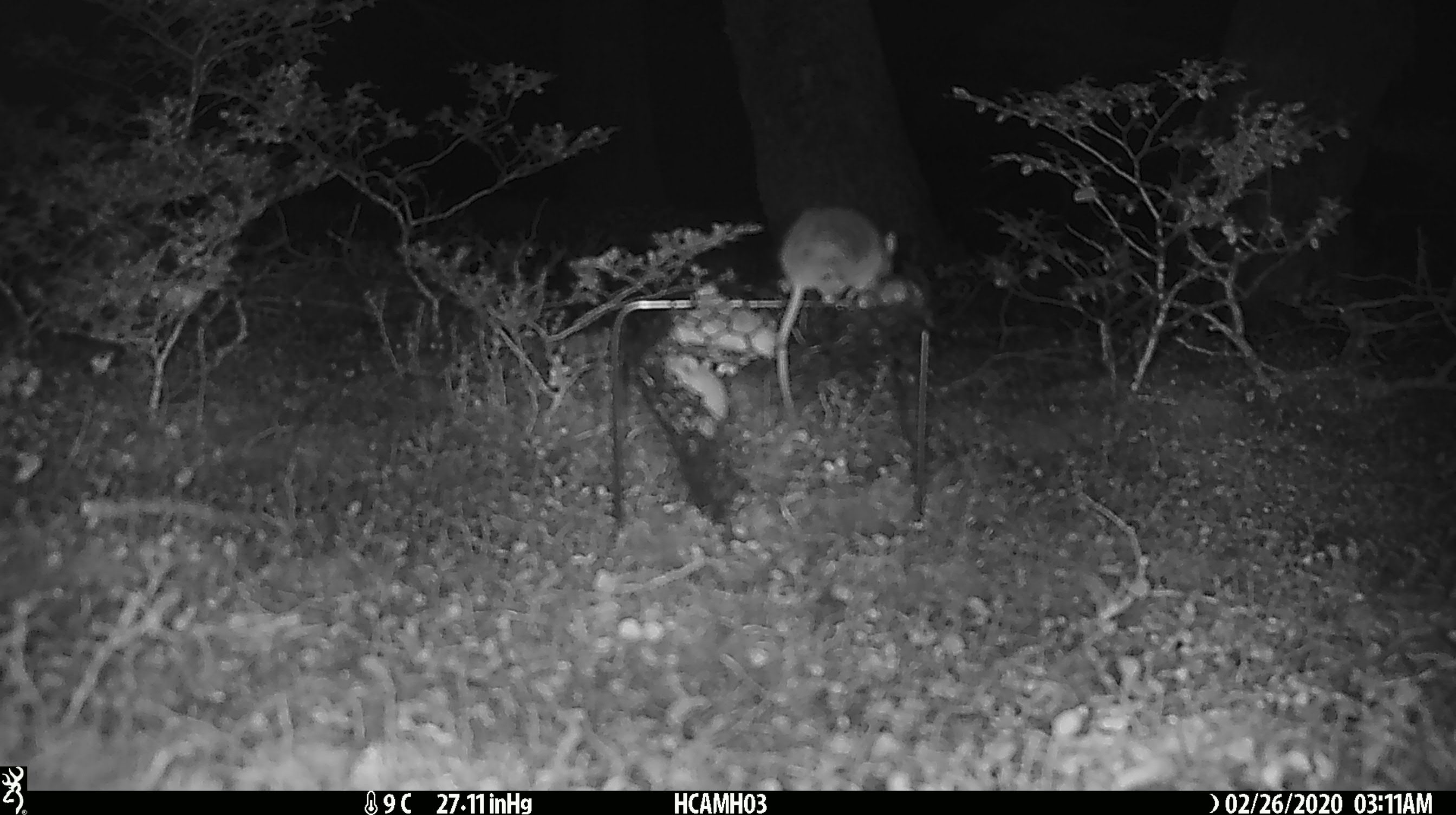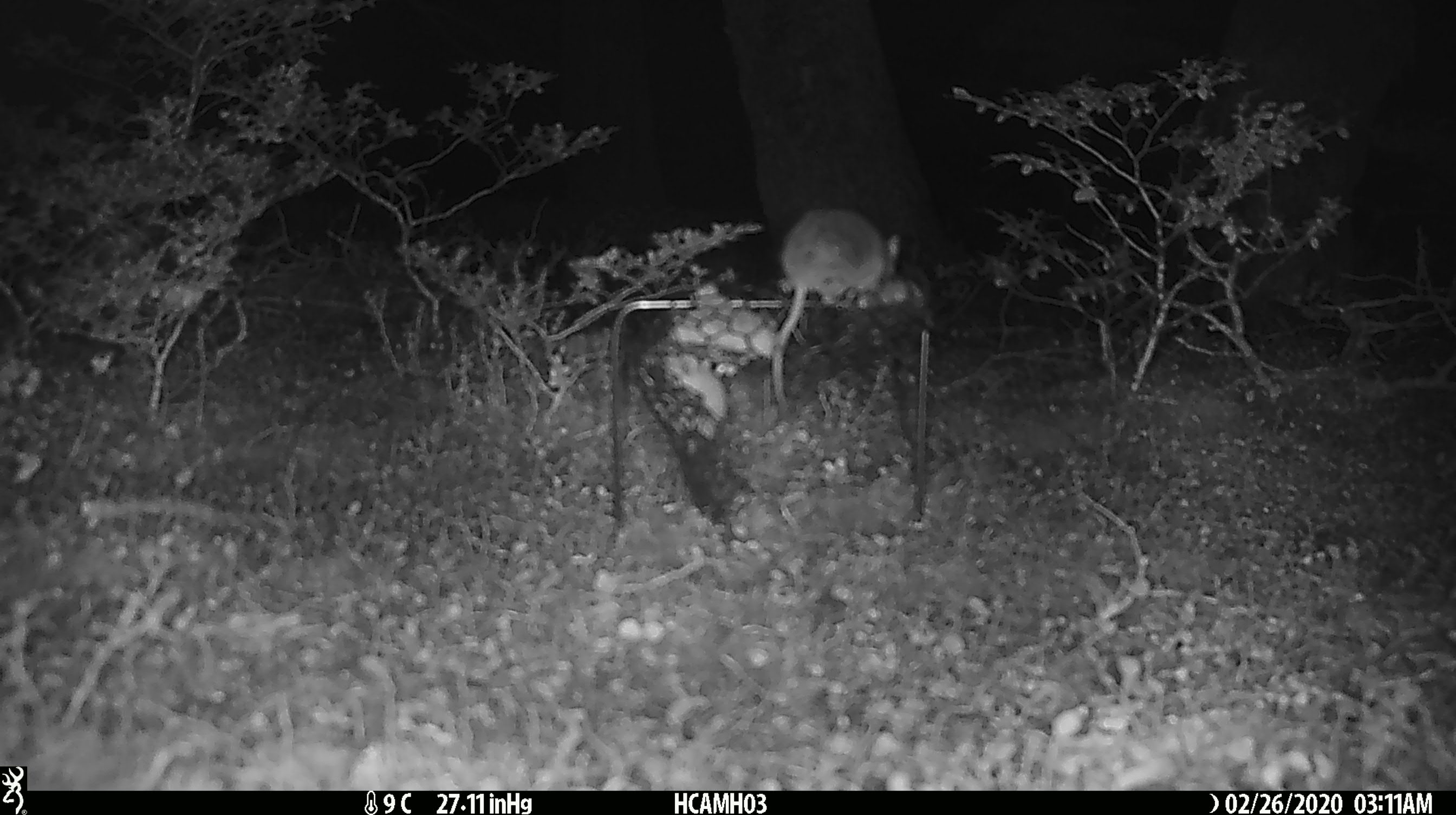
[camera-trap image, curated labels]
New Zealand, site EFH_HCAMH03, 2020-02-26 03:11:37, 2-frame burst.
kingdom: Animalia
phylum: Chordata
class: Mammalia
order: Rodentia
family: Muridae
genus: Mus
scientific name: Mus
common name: mouse